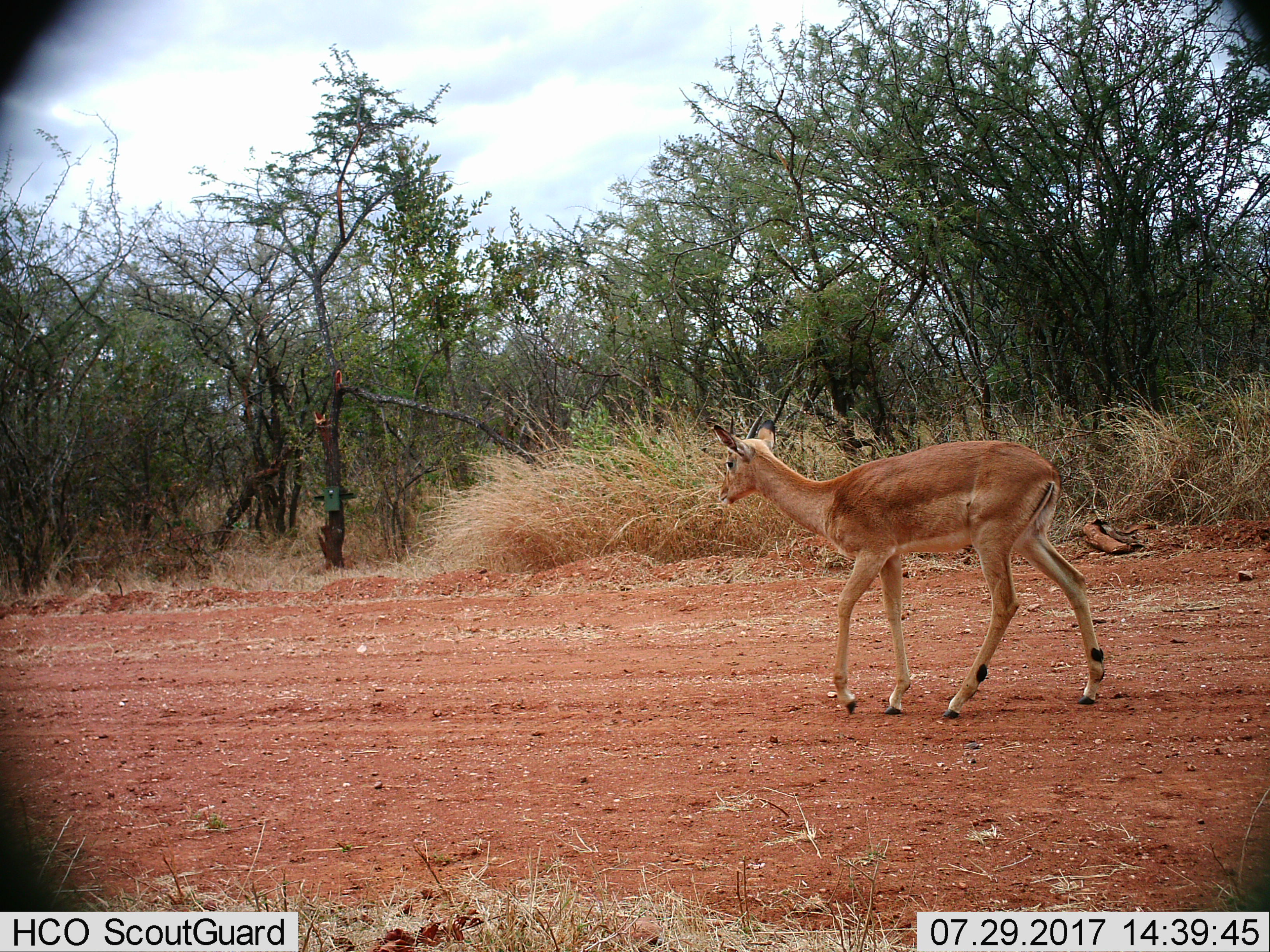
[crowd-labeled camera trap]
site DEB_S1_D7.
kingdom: Animalia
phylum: Chordata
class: Mammalia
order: Artiodactyla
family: Bovidae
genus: Aepyceros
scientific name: Aepyceros melampus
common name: impala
Impala (Aepyceros melampus), count 1. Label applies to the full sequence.